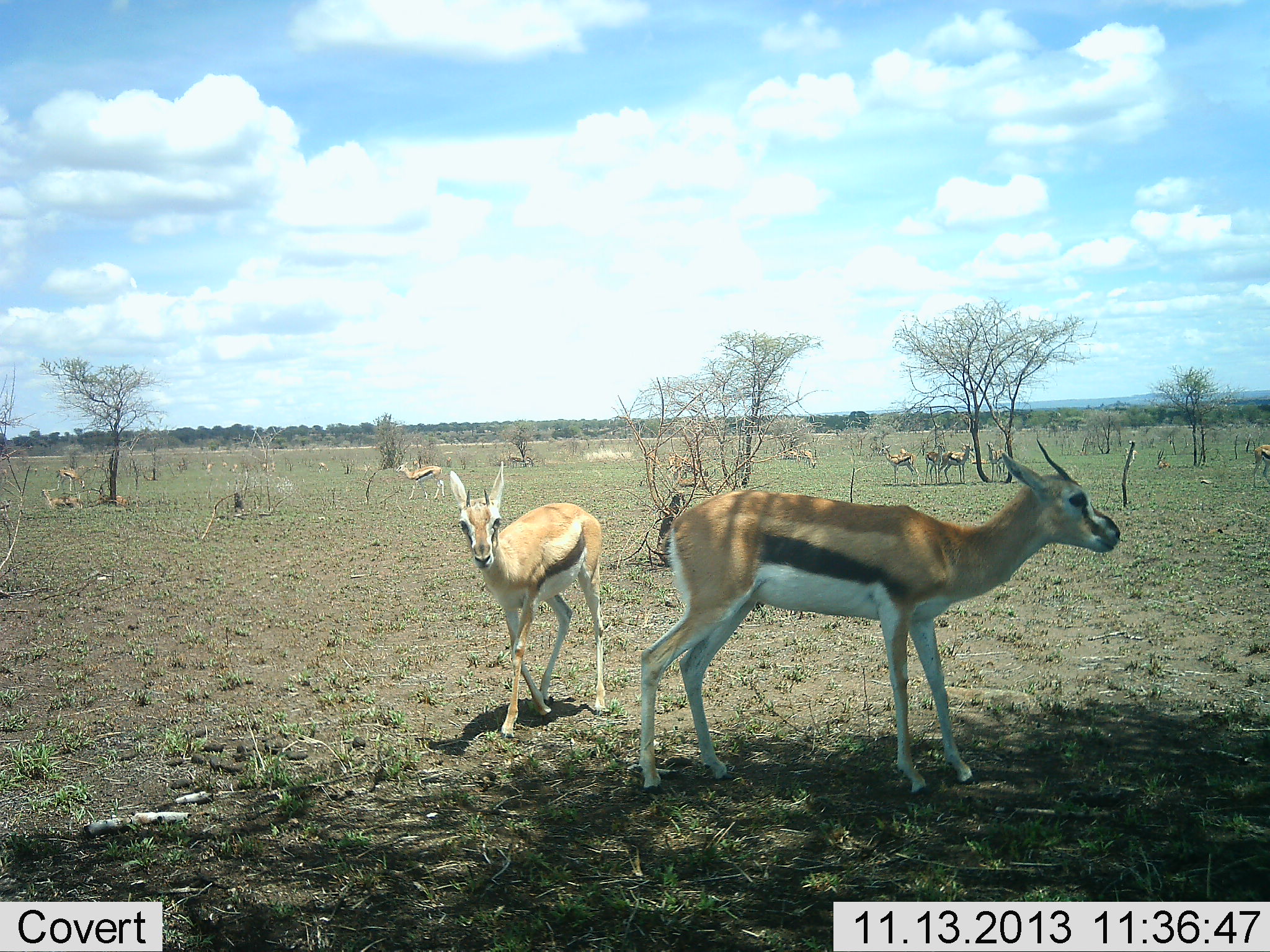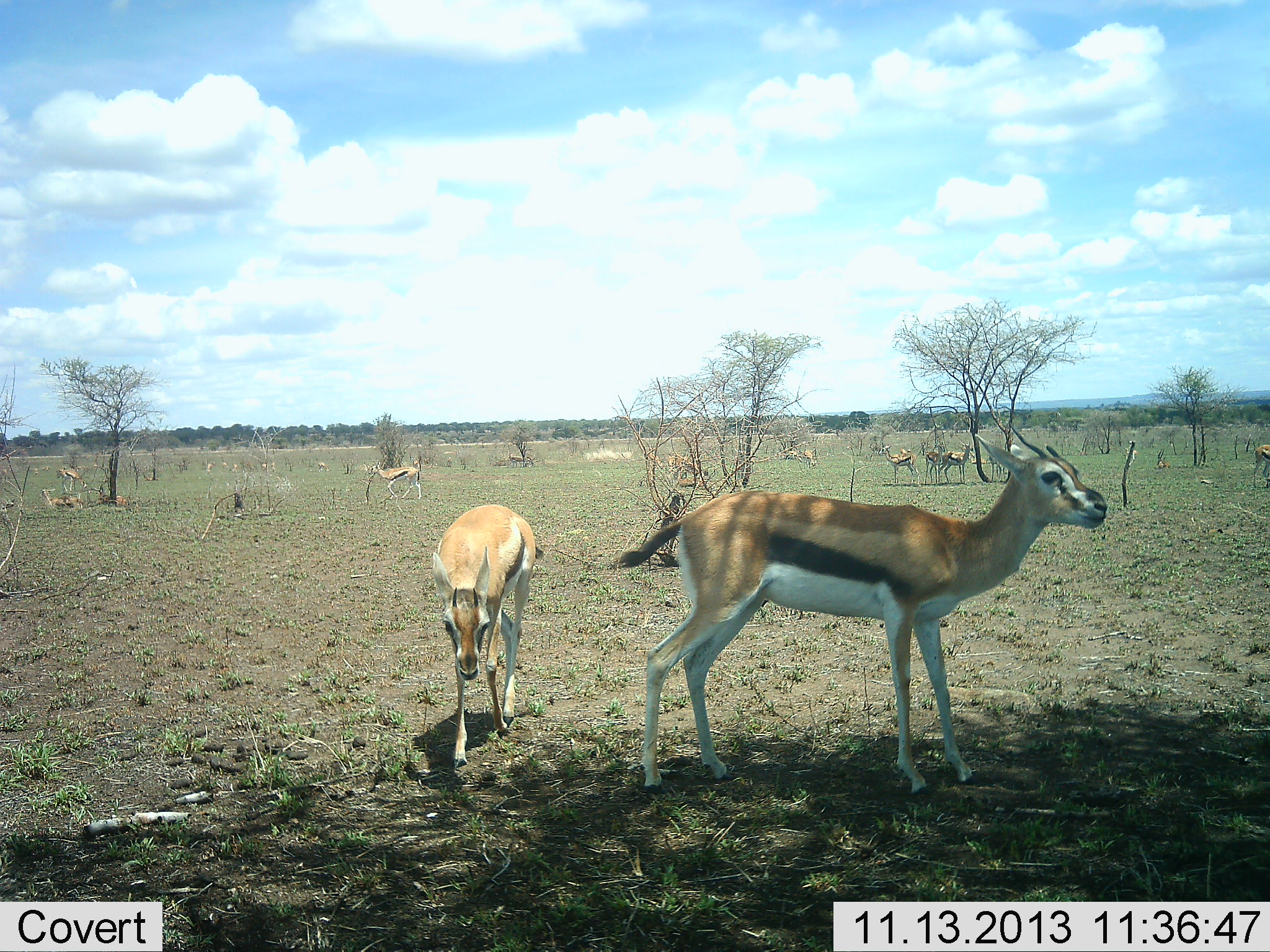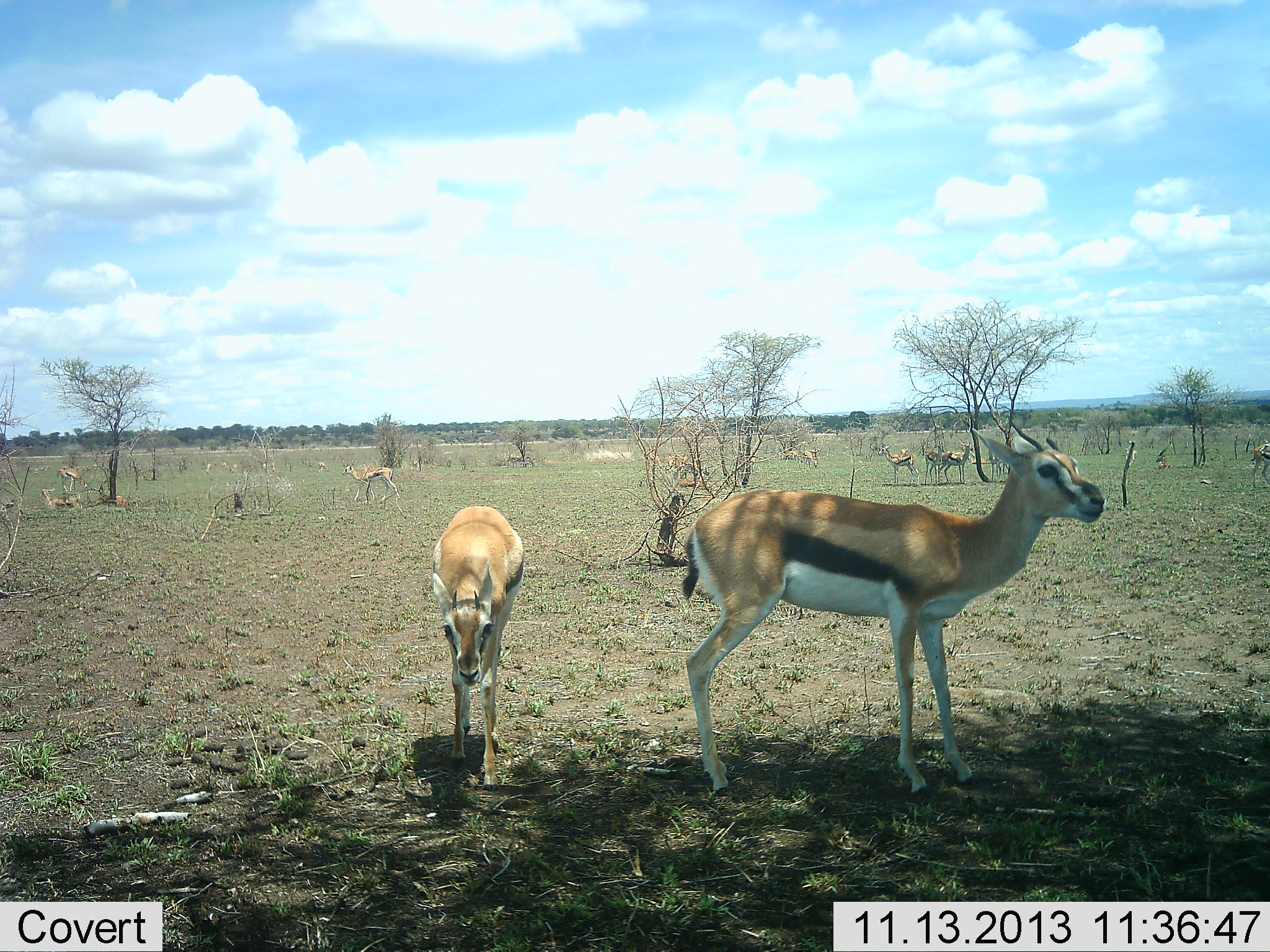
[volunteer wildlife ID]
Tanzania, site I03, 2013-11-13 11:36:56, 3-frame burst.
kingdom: Animalia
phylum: Chordata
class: Mammalia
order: Artiodactyla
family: Bovidae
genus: Eudorcas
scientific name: Eudorcas thomsonii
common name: thomson's gazelle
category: gazellethomsons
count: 9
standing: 100%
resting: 20%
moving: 80%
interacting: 0%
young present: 20%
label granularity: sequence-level